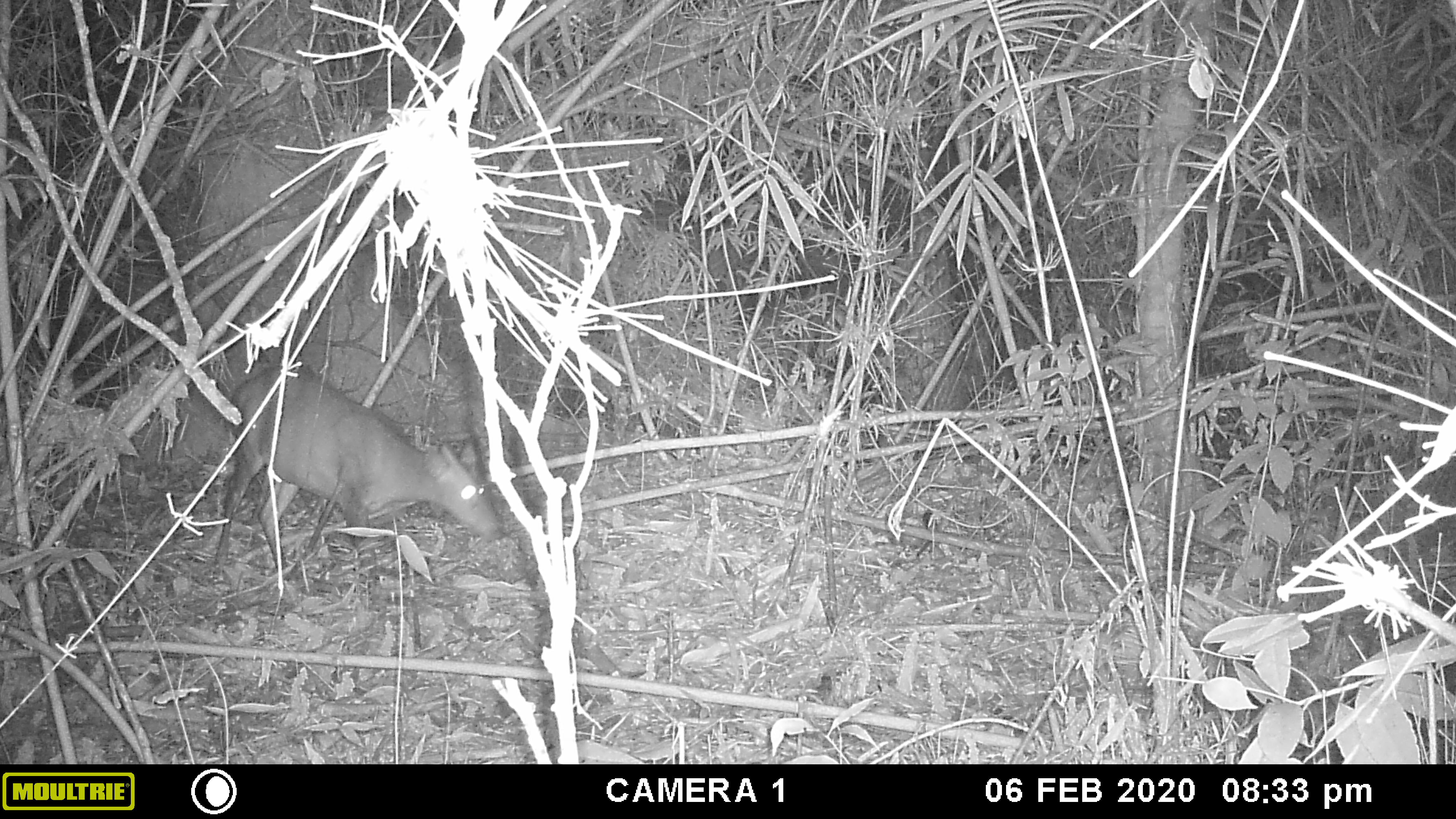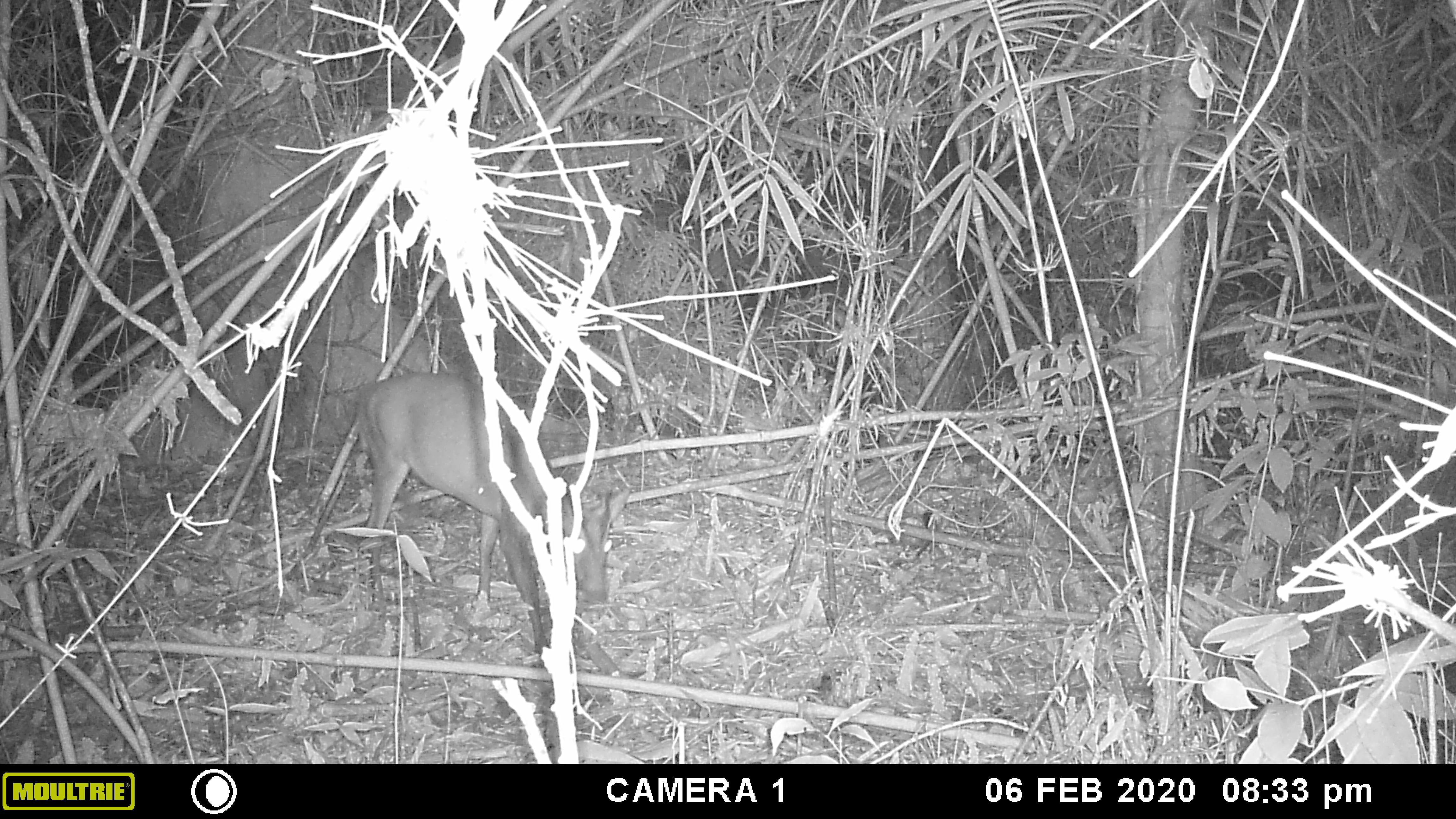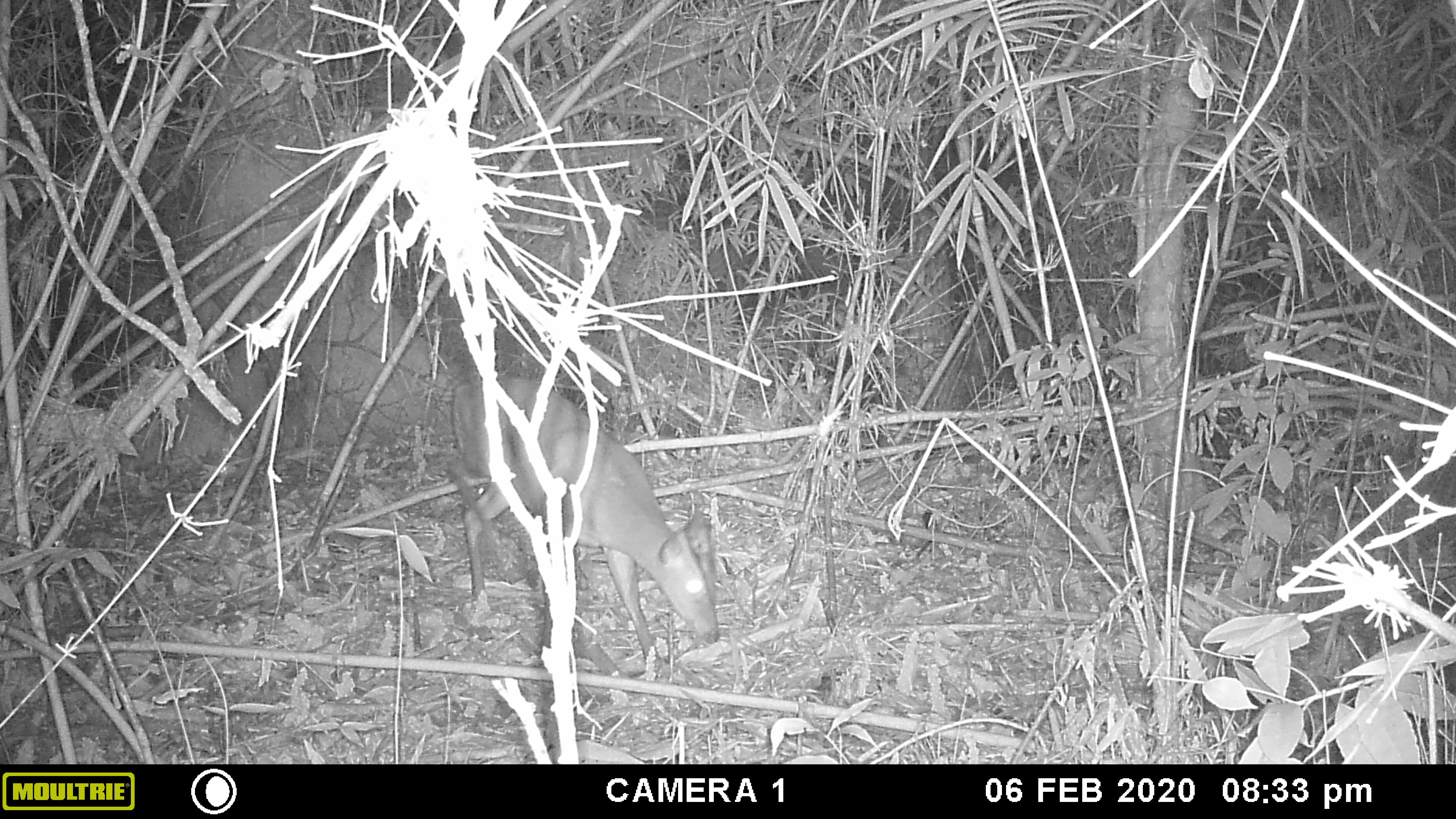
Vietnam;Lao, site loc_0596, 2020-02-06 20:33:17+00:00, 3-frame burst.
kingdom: Animalia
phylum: Chordata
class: Mammalia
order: Artiodactyla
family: Cervidae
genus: Muntiacus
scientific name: Muntiacus rooseveltorum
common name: roosevelt's muntjac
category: roosevelts muntjac group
Roosevelts muntjac group (roosevelt's muntjac) (Muntiacus rooseveltorum). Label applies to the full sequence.